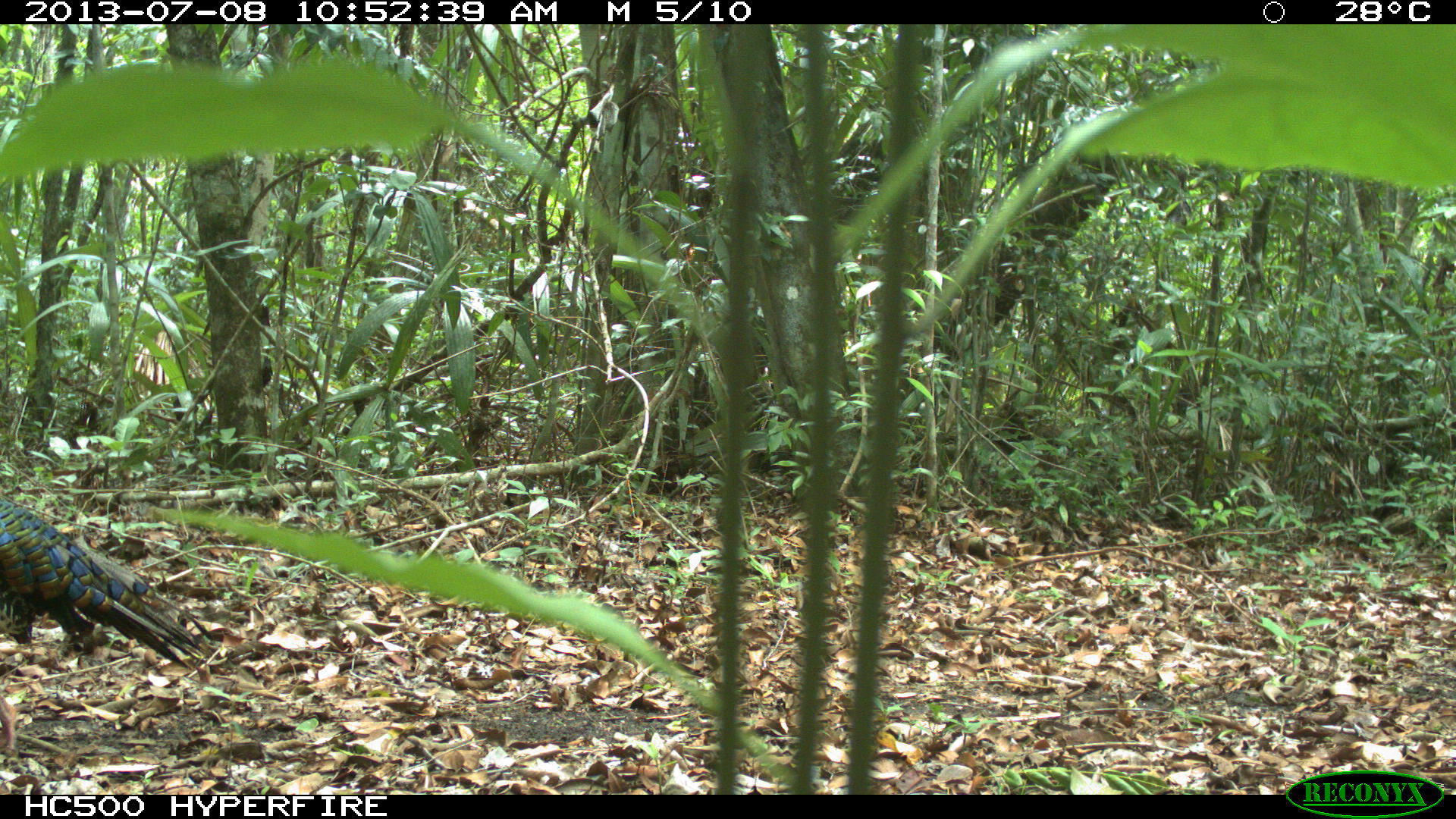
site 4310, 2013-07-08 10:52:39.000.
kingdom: Animalia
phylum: Chordata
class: Aves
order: Galliformes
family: Phasianidae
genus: Meleagris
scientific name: Meleagris ocellata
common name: ocellated turkey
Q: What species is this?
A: Meleagris ocellata (ocellated turkey).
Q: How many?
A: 1.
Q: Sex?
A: Male.